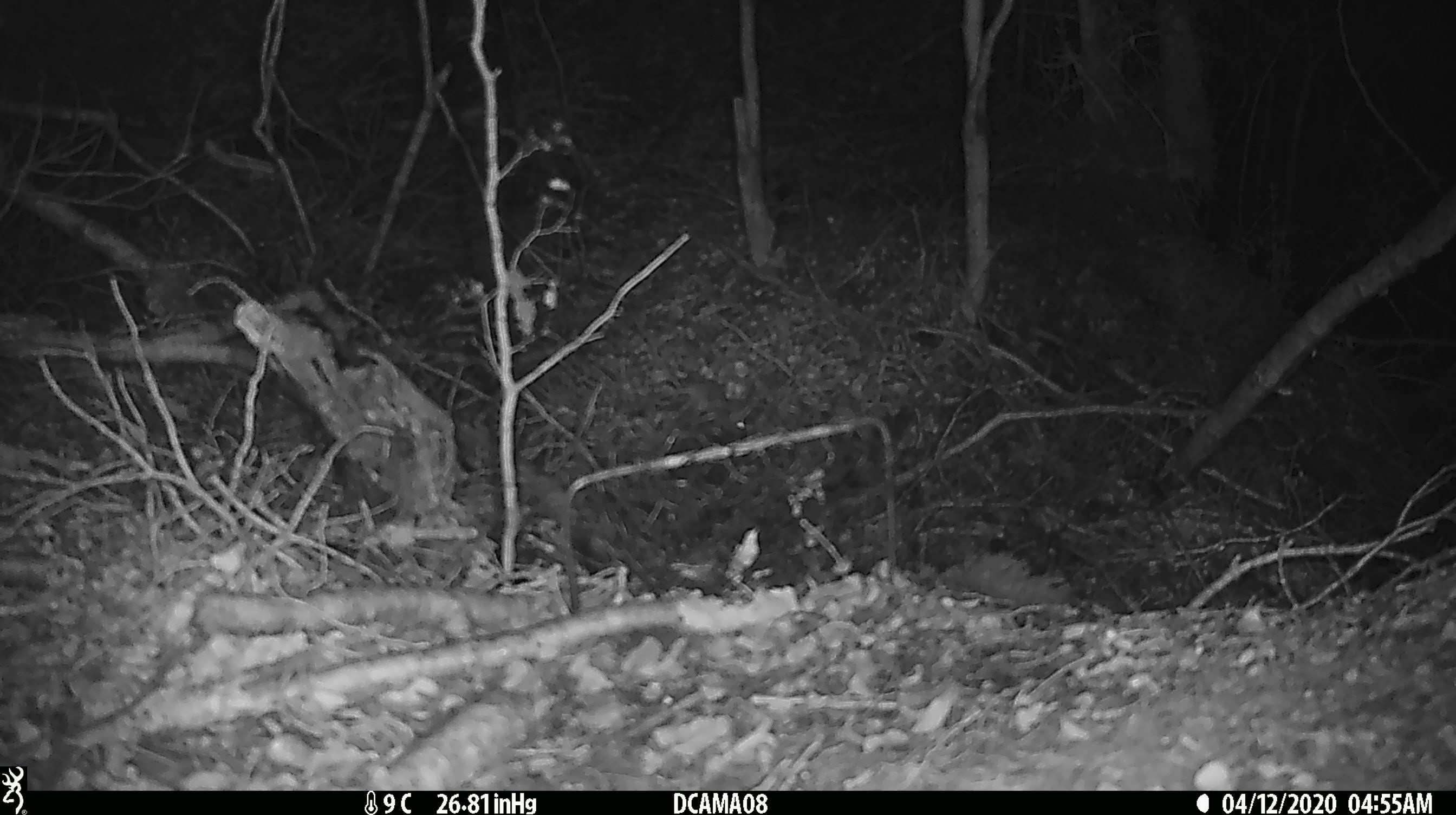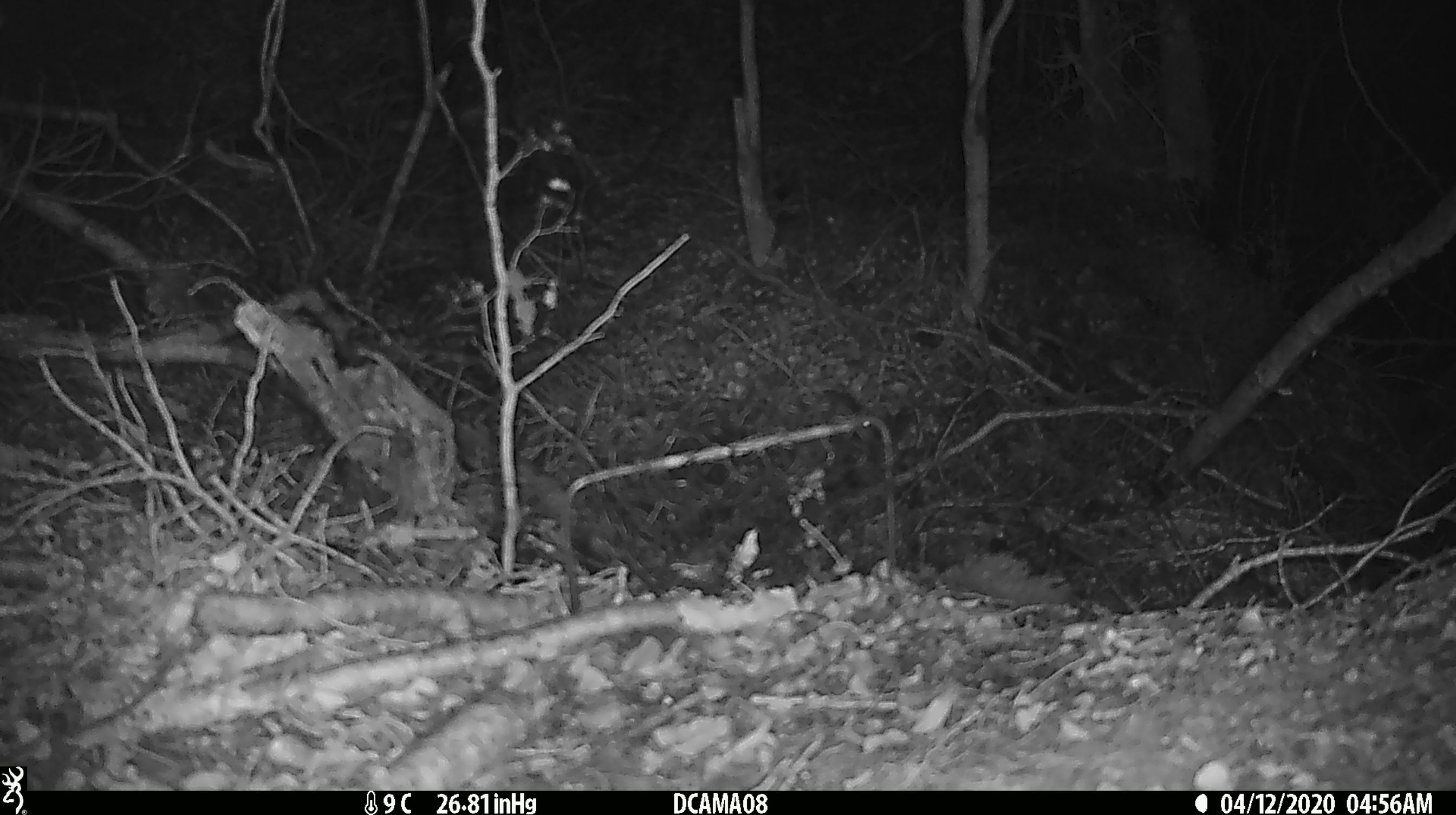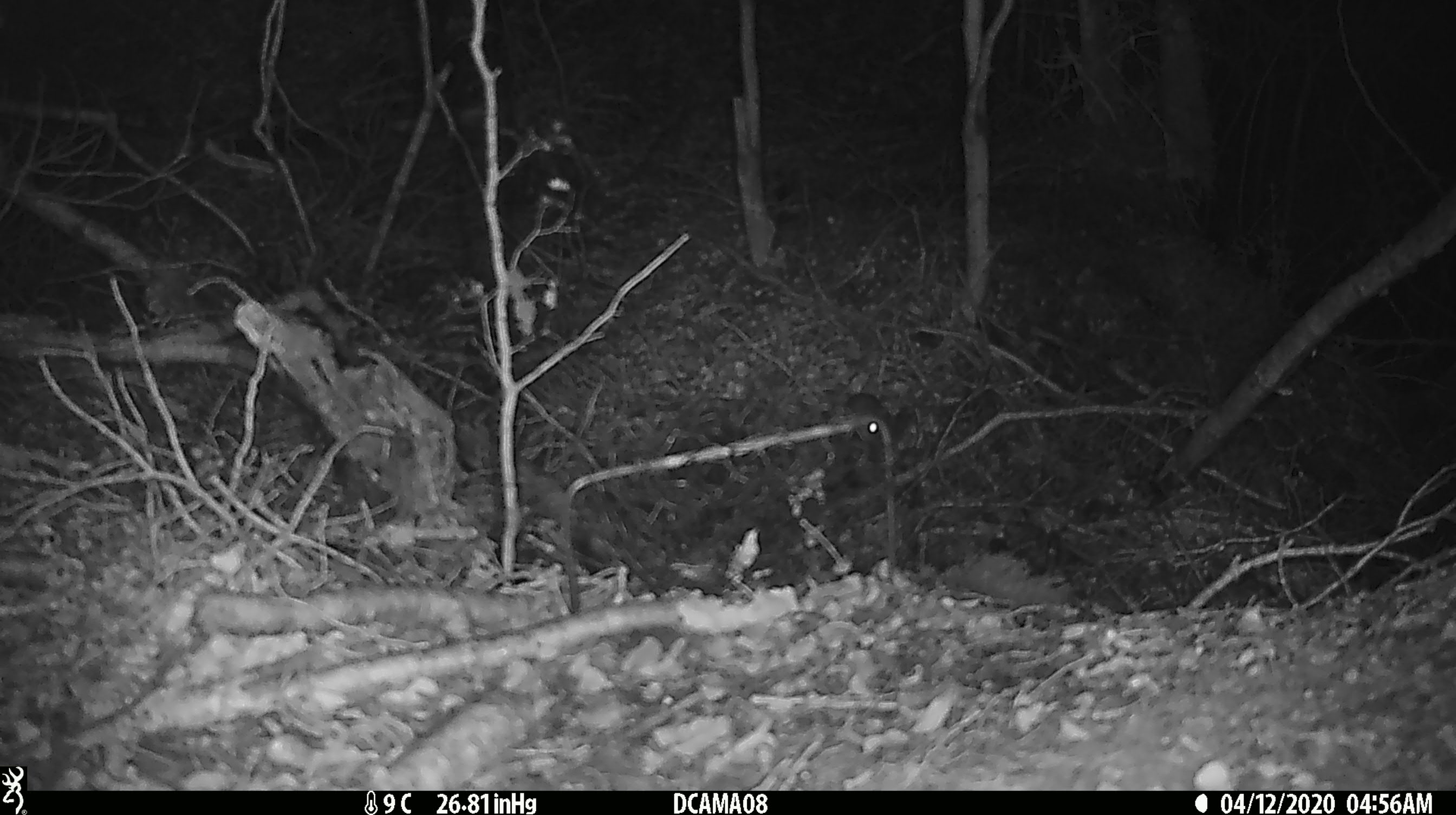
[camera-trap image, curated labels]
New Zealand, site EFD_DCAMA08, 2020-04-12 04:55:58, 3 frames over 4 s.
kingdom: Animalia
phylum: Chordata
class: Mammalia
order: Rodentia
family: Muridae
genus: Mus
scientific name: Mus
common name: mouse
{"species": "mouse (Mus)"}